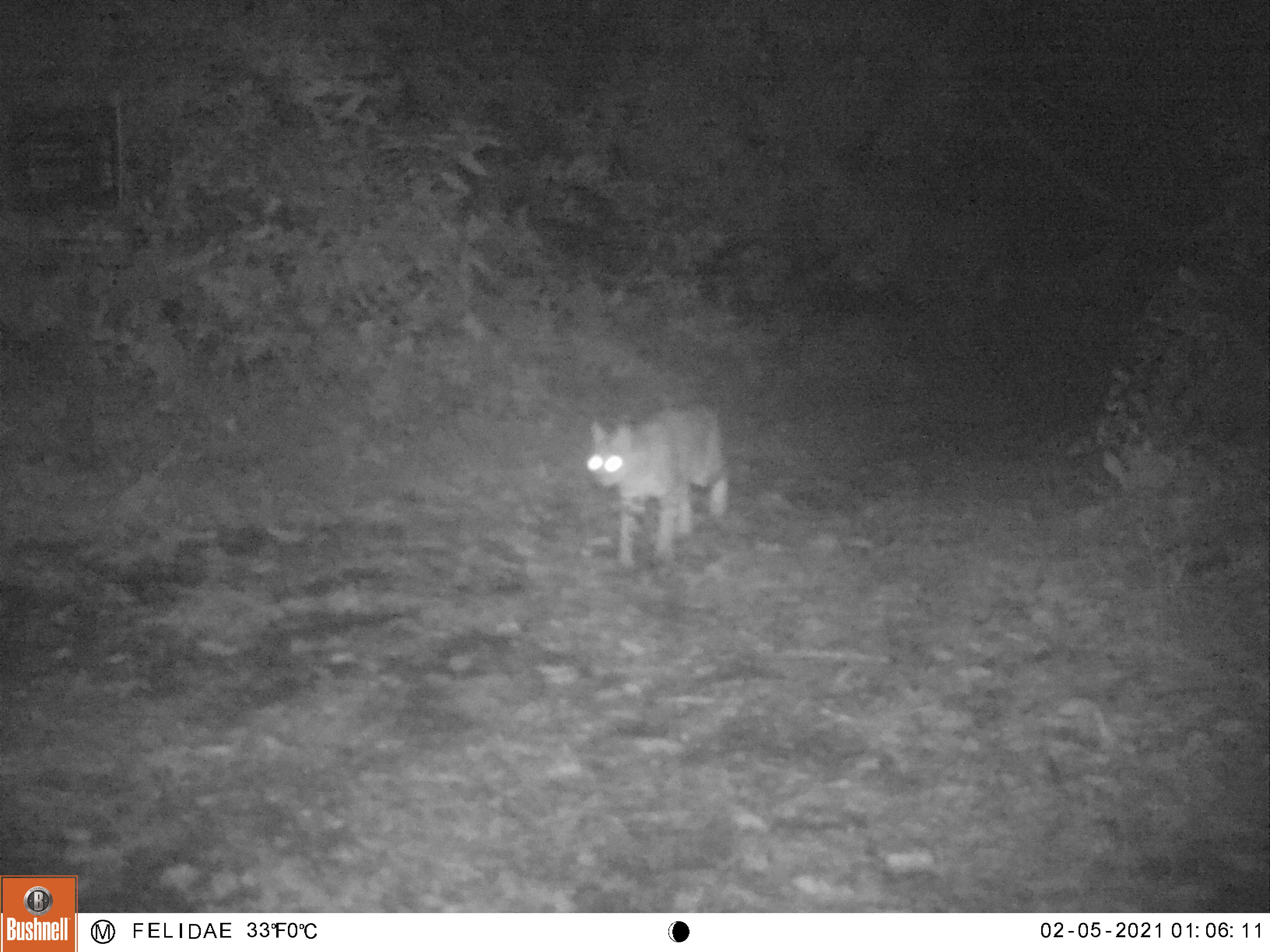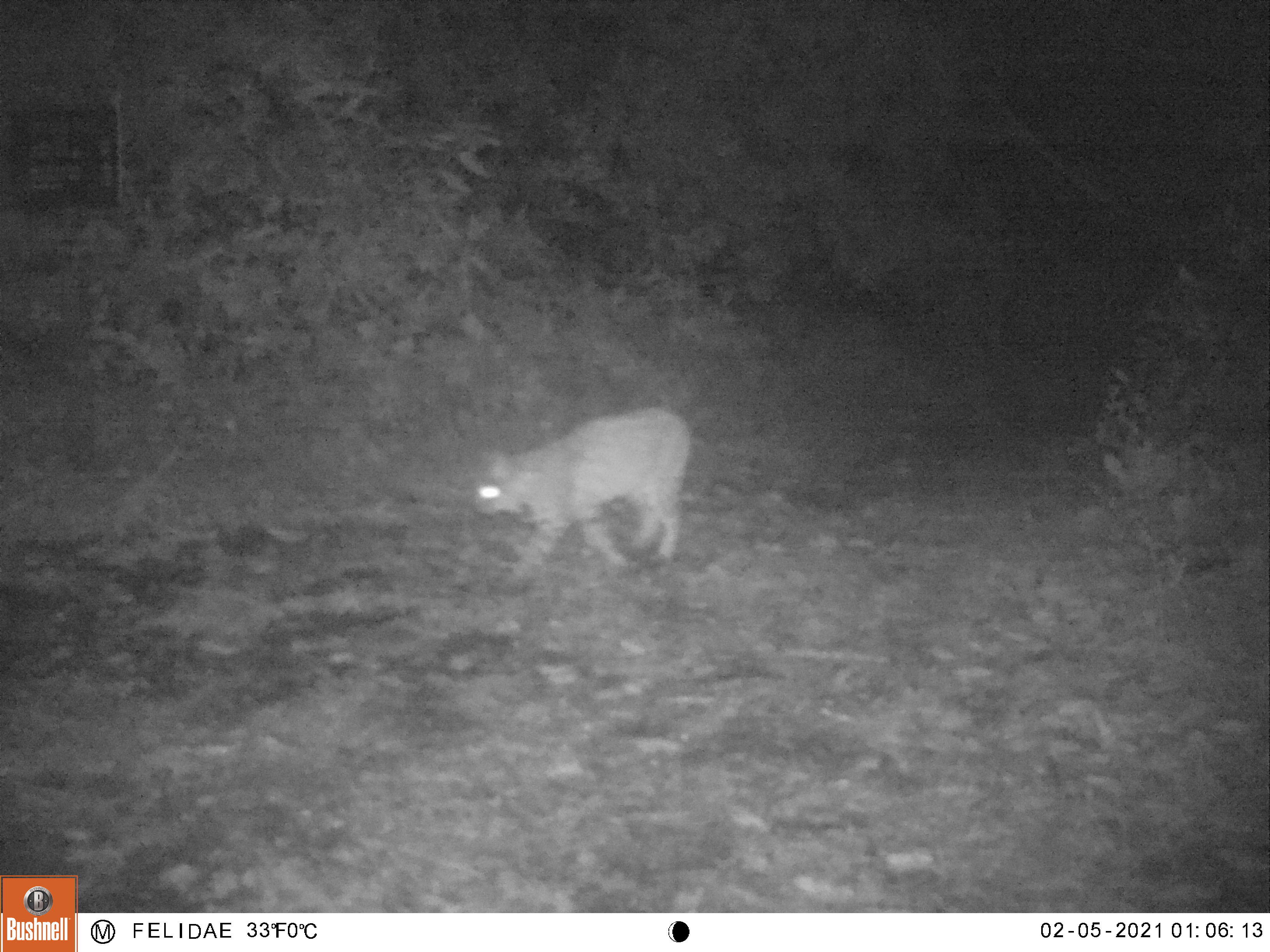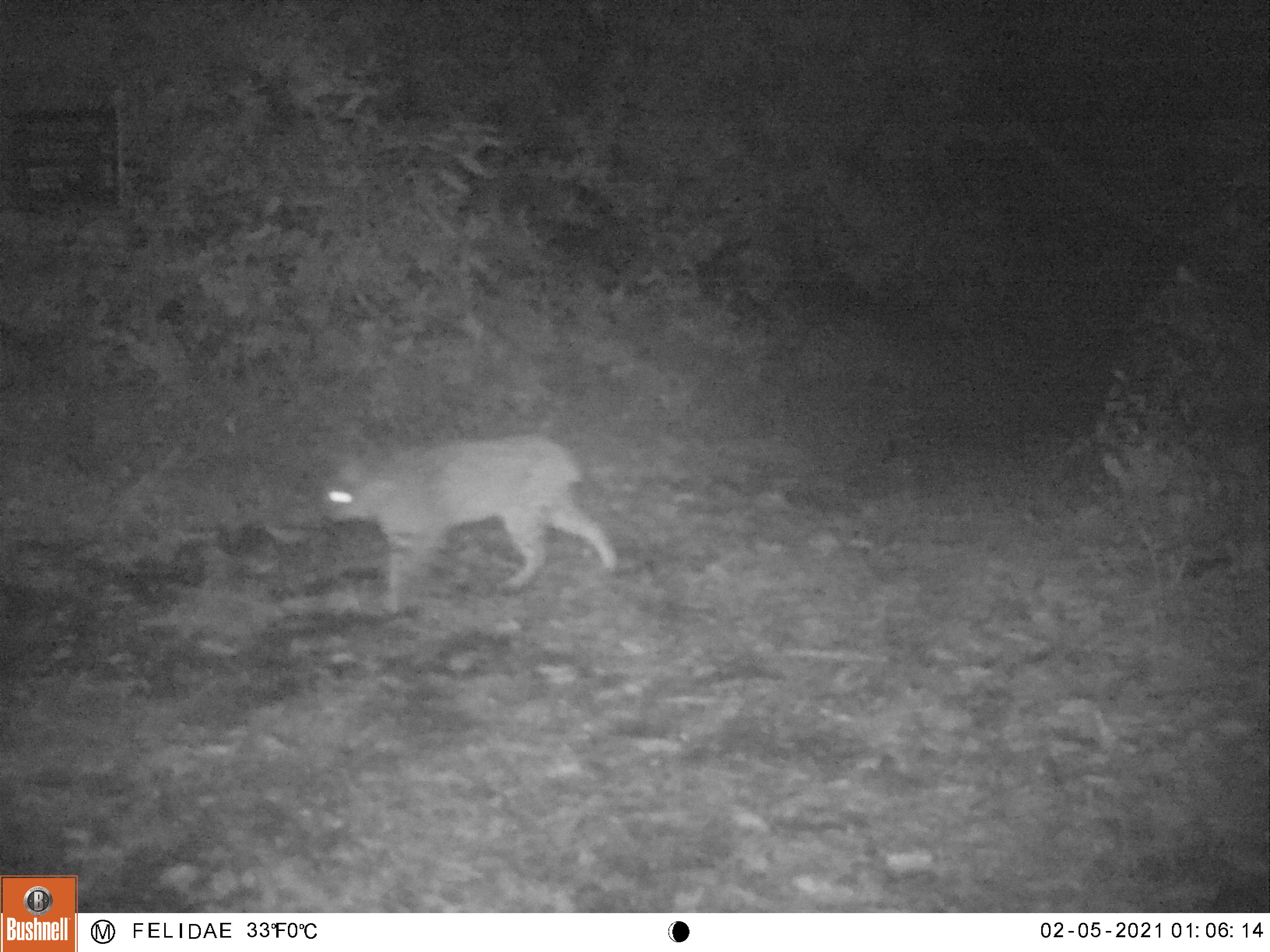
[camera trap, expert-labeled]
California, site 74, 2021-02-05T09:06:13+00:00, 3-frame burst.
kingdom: Animalia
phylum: Chordata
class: Mammalia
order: Carnivora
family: Felidae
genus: Lynx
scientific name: Lynx rufus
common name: bobcat